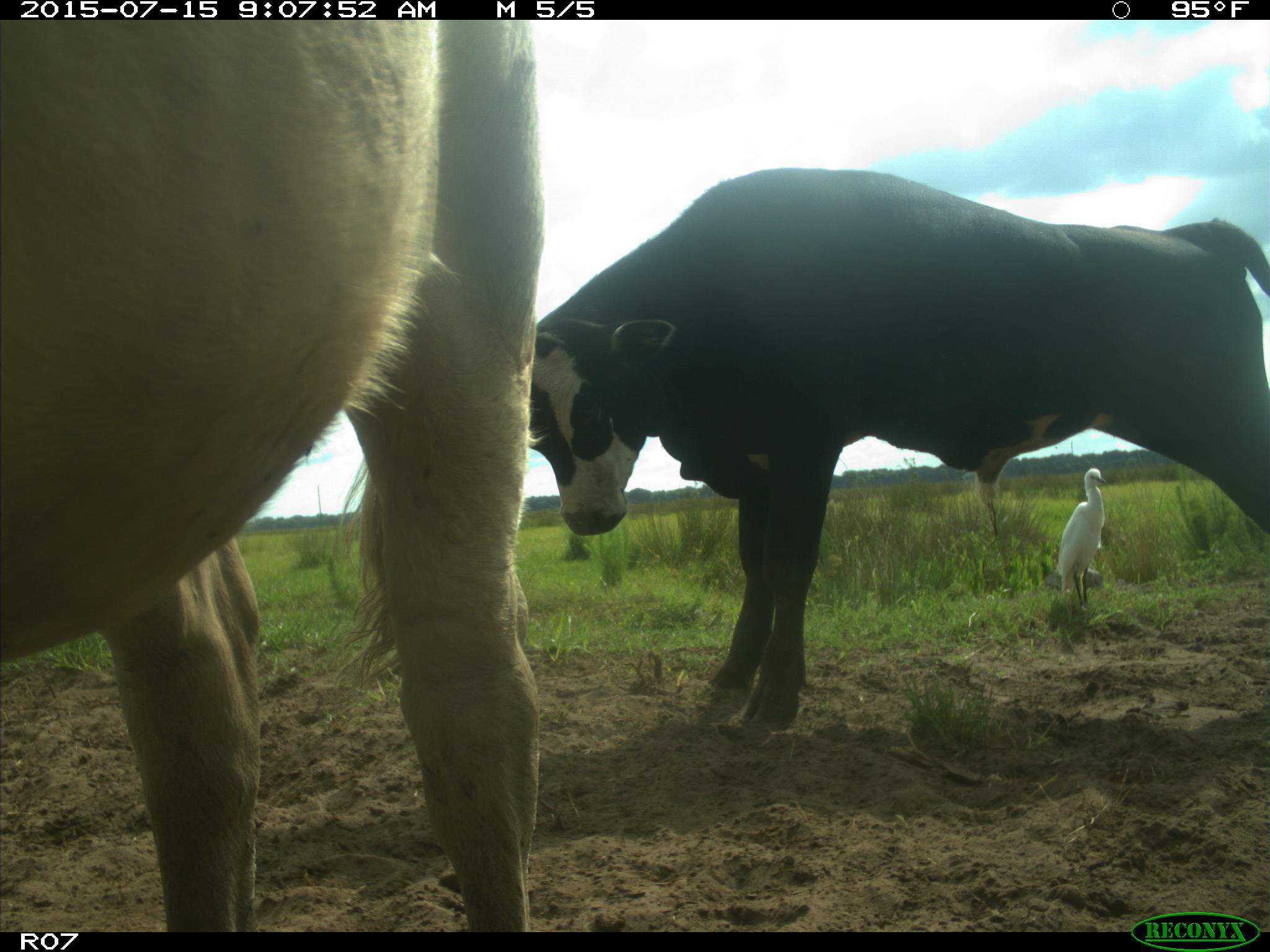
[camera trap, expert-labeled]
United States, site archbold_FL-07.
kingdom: Animalia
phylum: Chordata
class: Mammalia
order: Artiodactyla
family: Bovidae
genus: Bos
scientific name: Bos taurus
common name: domestic cow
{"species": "Bos taurus (domestic cow)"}